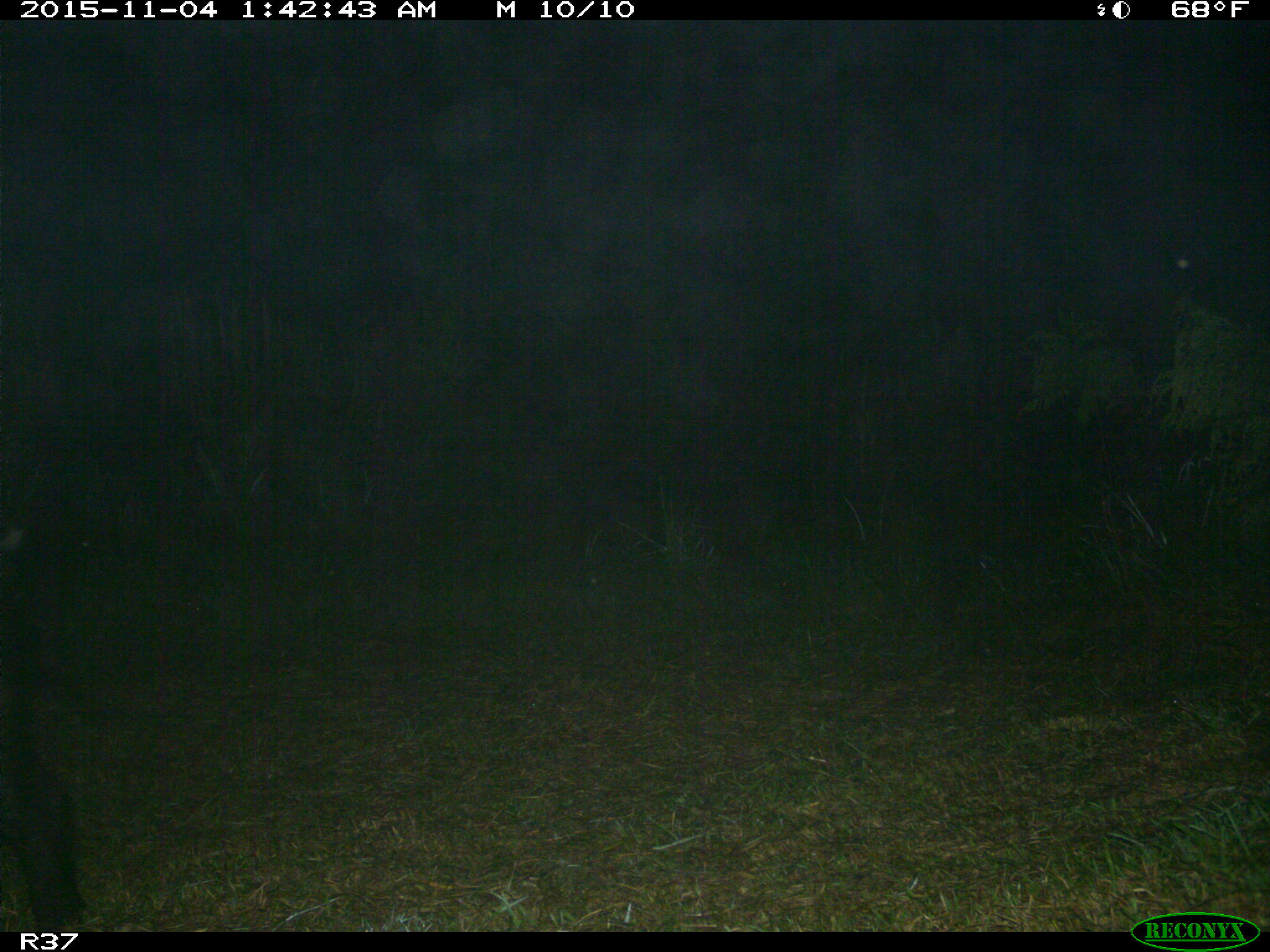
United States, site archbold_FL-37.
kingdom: Animalia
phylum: Chordata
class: Mammalia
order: Artiodactyla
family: Suidae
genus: Sus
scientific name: Sus scrofa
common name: wild boar